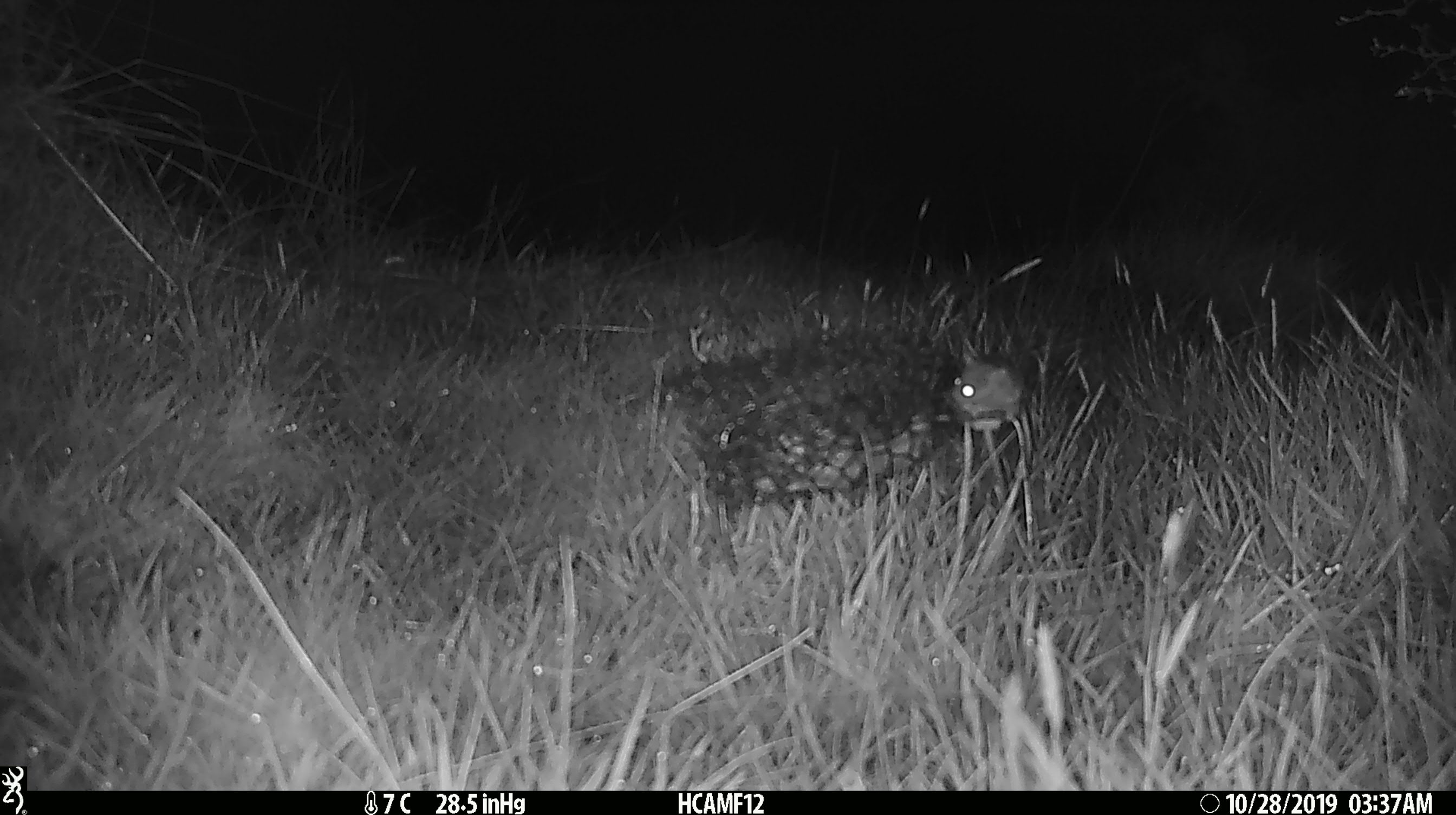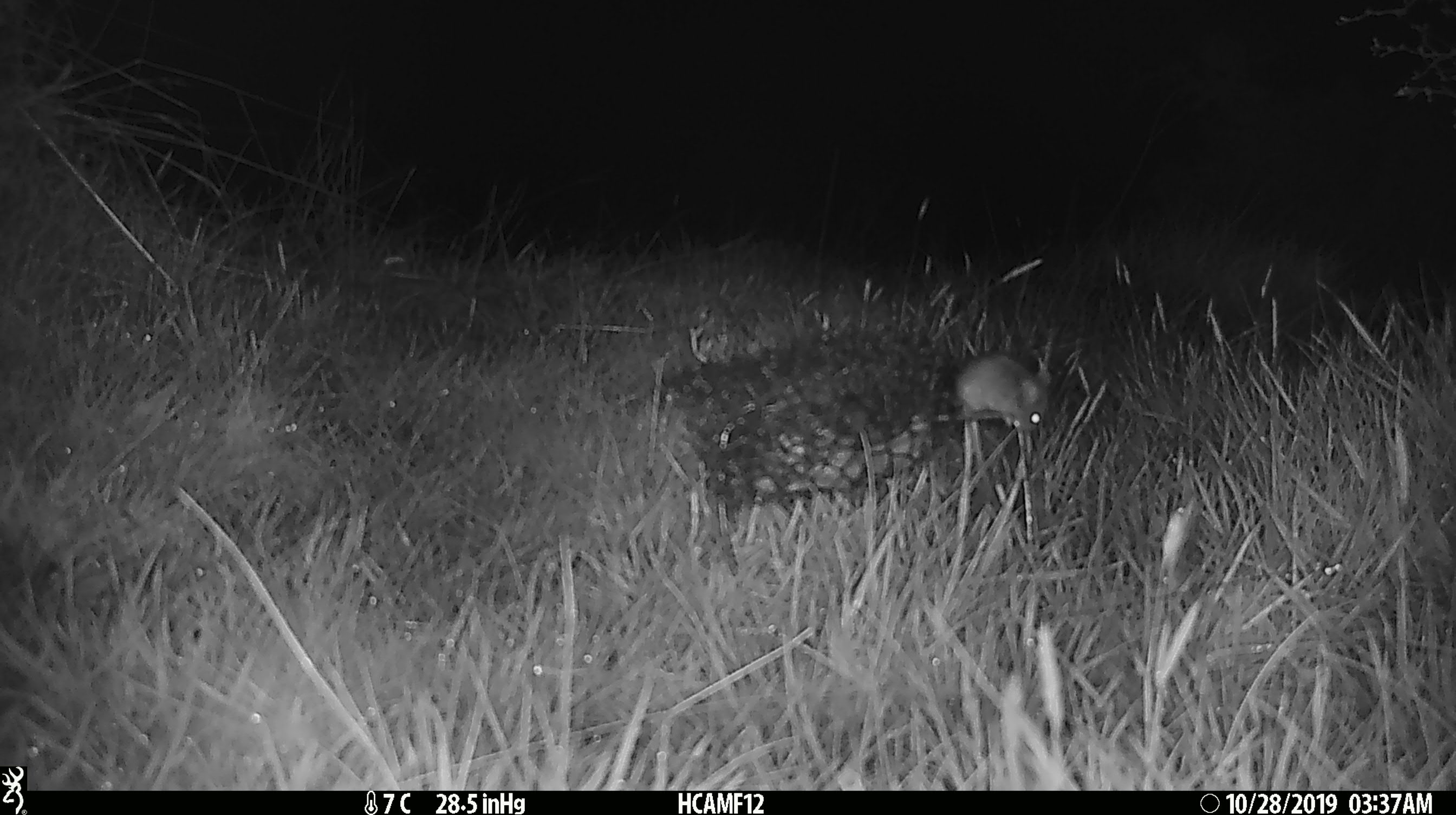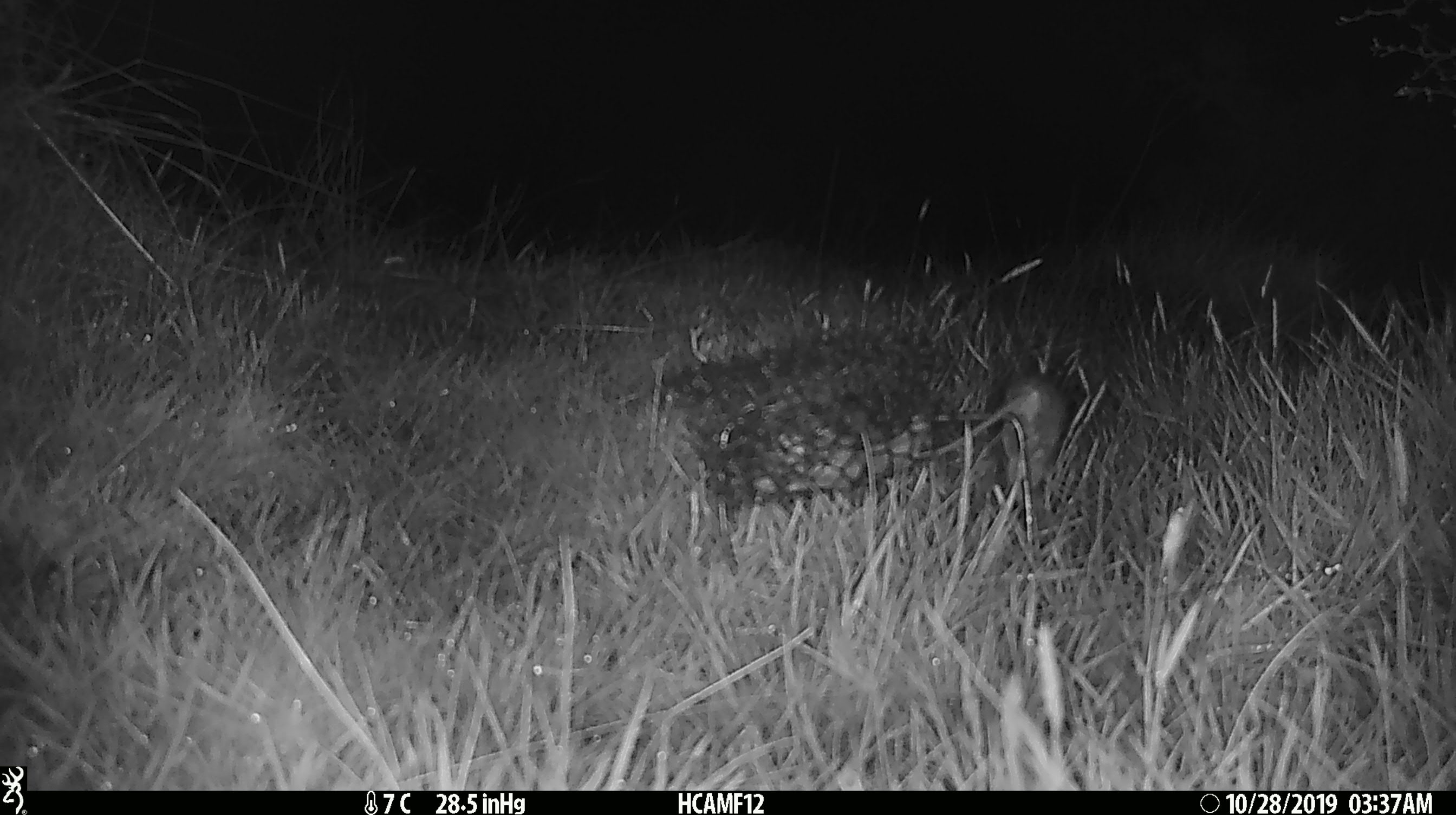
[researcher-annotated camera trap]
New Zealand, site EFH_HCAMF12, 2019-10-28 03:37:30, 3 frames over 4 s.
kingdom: Animalia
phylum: Chordata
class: Mammalia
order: Rodentia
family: Muridae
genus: Mus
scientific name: Mus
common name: mouse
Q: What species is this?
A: Mouse (Mus).